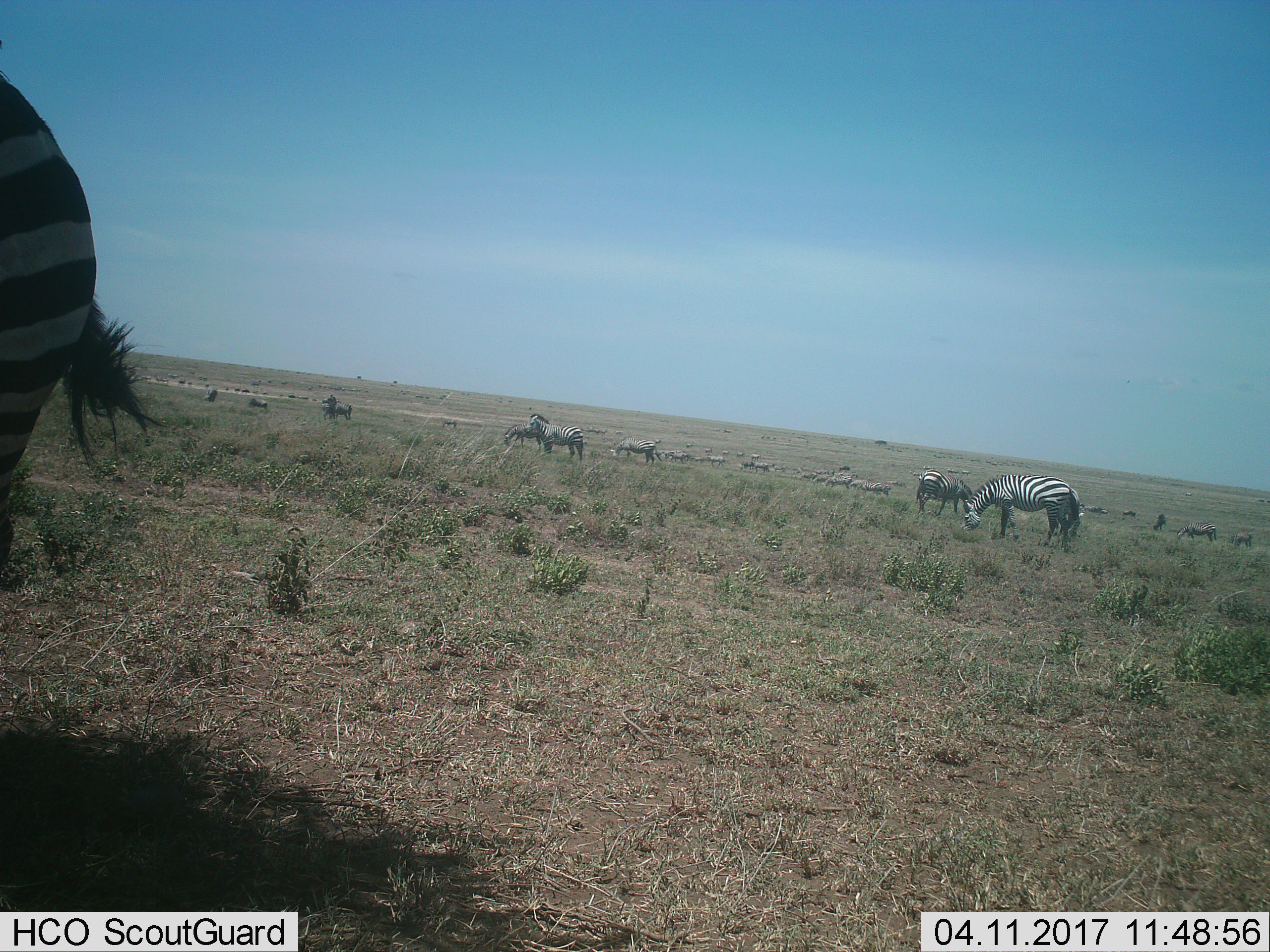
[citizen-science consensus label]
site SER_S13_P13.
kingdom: Animalia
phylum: Chordata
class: Mammalia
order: Perissodactyla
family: Equidae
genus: Equus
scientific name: Equus quagga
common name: plains zebra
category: zebraplains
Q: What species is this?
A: Zebraplains (plains zebra) (Equus quagga).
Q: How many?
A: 11-50.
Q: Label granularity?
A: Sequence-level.